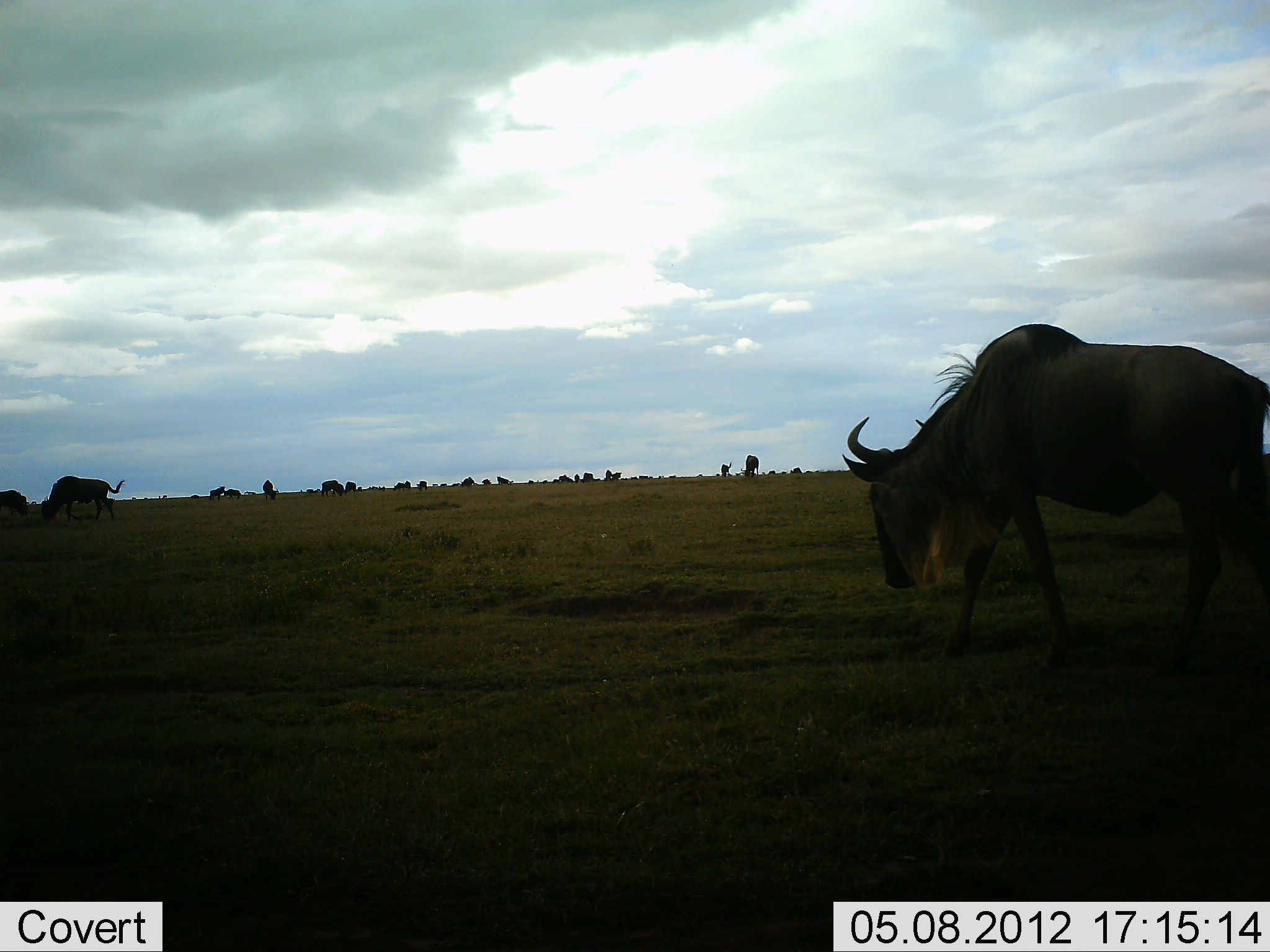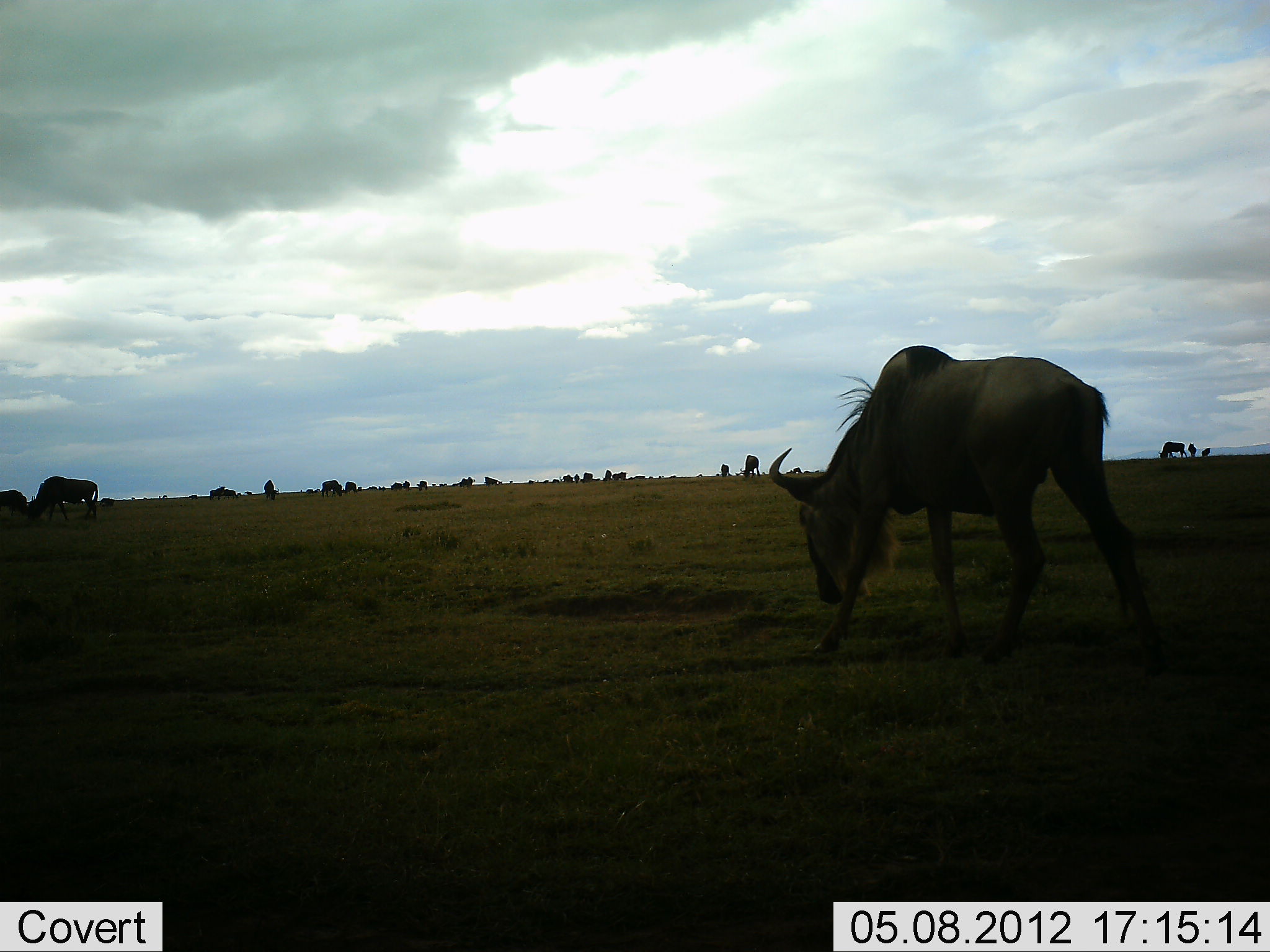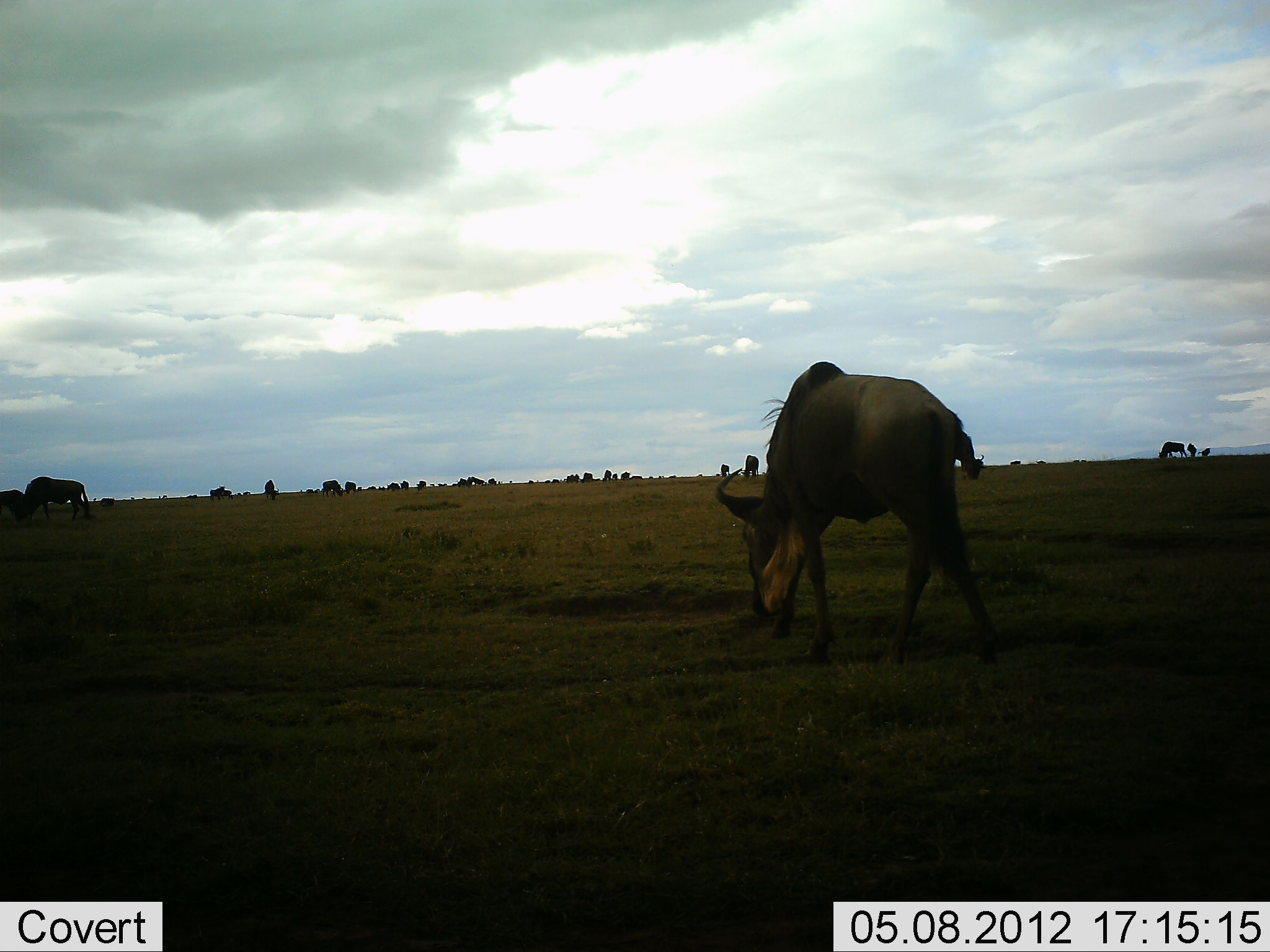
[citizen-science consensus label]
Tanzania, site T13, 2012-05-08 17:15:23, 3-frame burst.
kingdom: Animalia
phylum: Chordata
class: Mammalia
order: Artiodactyla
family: Bovidae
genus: Connochaetes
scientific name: Connochaetes taurinus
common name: blue wildebeest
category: wildebeest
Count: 11-50.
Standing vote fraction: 60%.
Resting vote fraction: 0%.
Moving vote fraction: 50%.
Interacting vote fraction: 0%.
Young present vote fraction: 0%.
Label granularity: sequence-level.